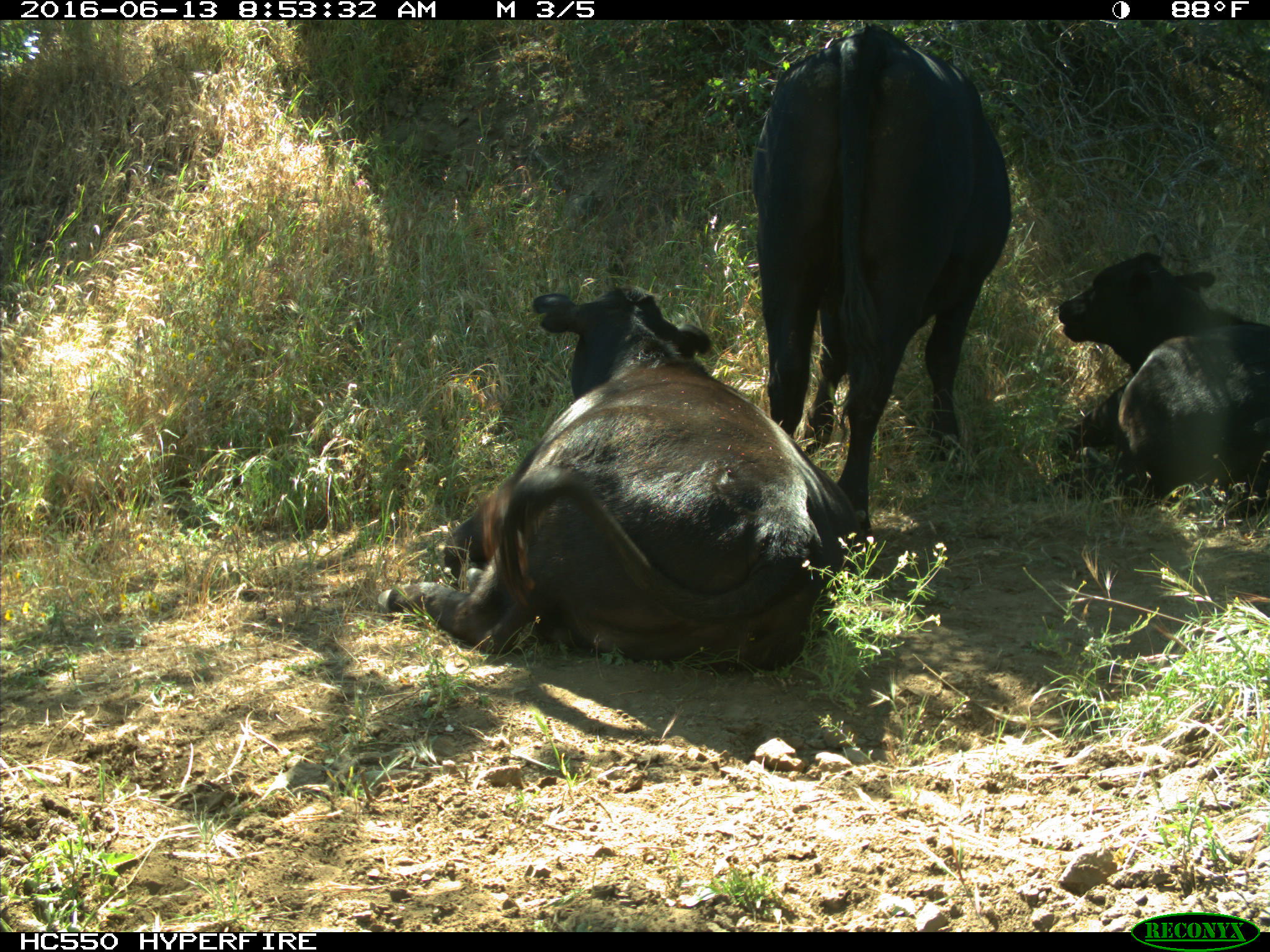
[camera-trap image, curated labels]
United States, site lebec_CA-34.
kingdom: Animalia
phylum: Chordata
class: Mammalia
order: Artiodactyla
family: Bovidae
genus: Bos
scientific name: Bos taurus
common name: domestic cow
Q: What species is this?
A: Bos taurus (domestic cow).